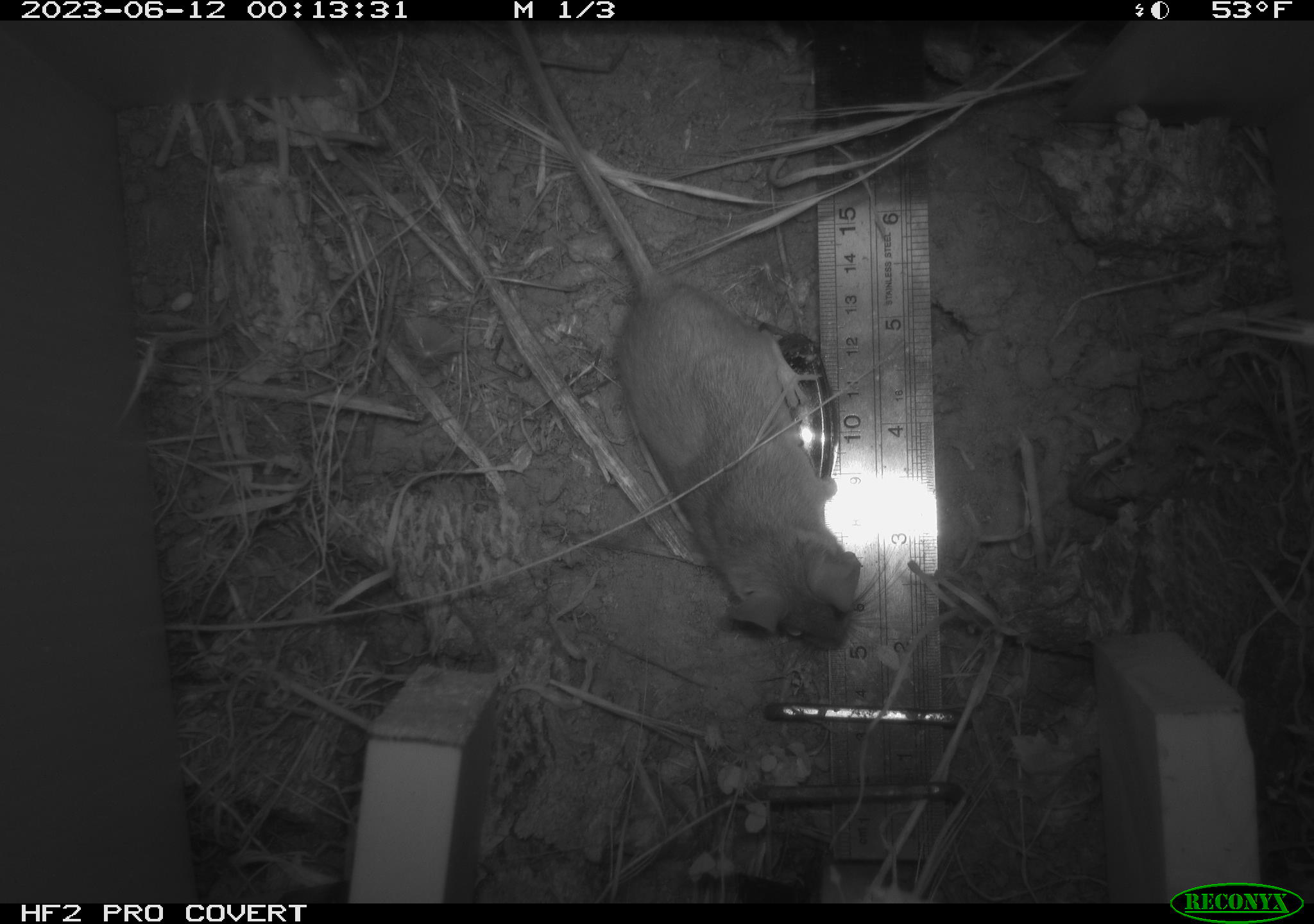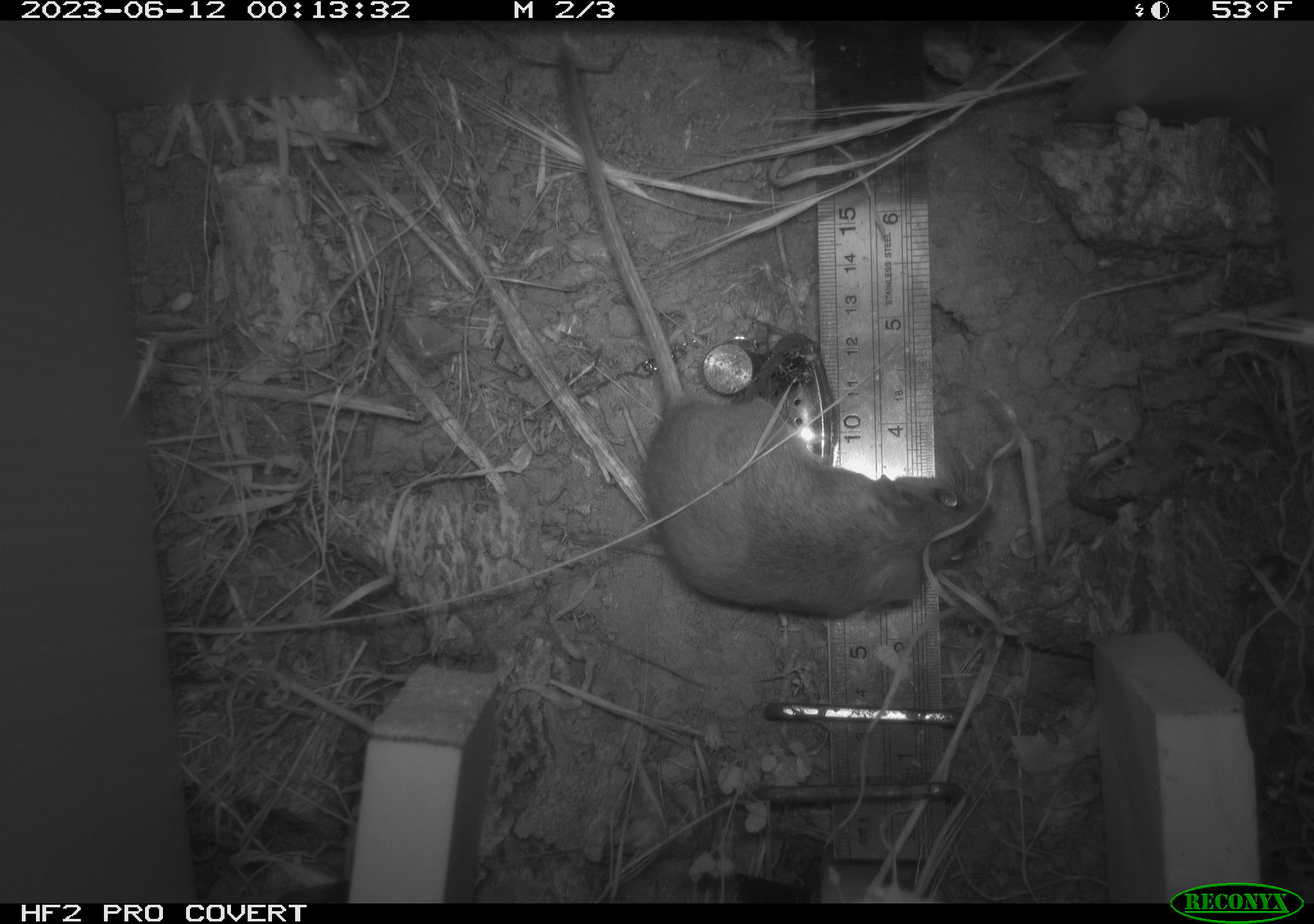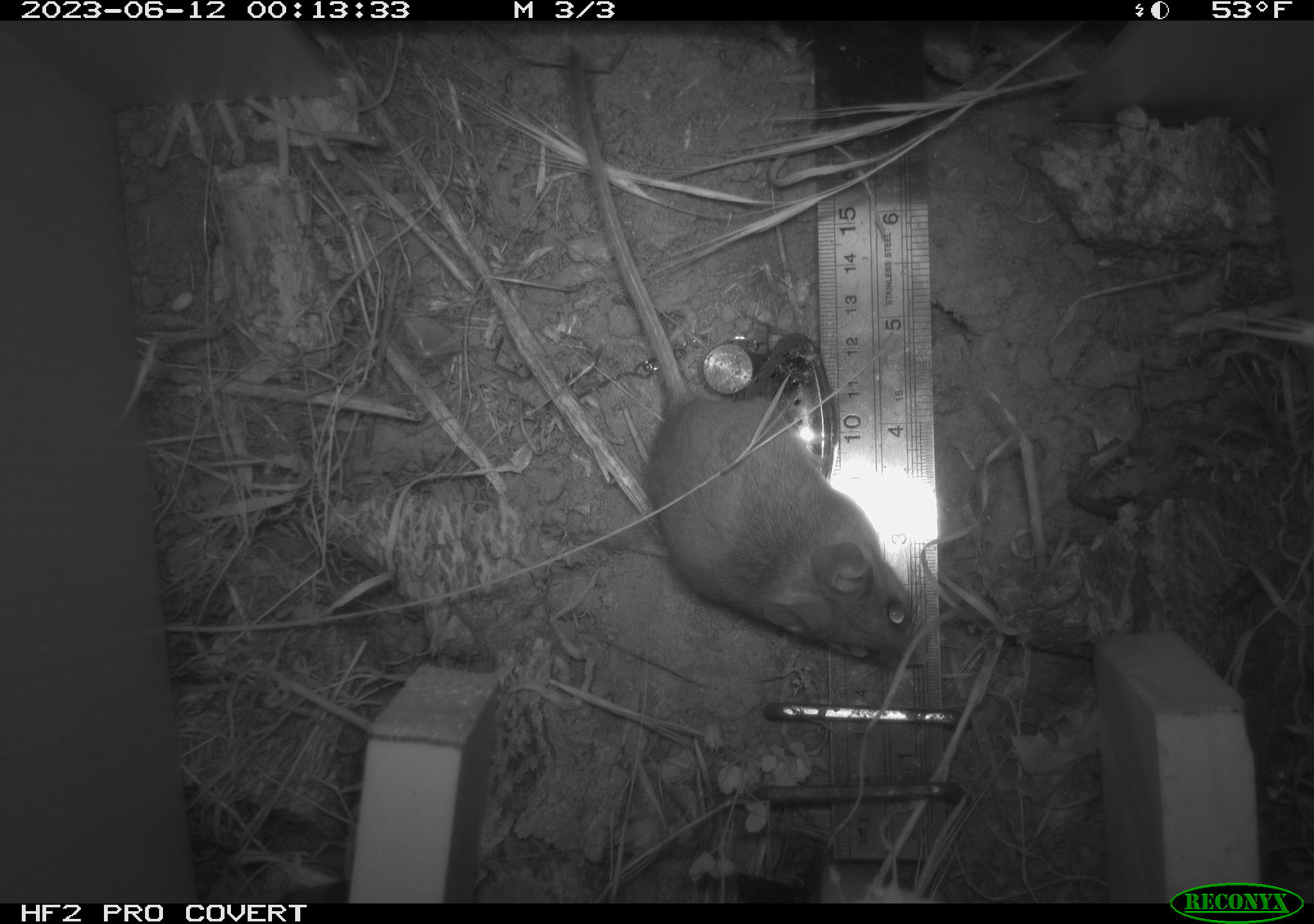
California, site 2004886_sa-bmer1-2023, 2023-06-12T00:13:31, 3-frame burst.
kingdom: Animalia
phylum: Chordata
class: Mammalia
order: Rodentia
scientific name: Rodentia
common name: mouse species